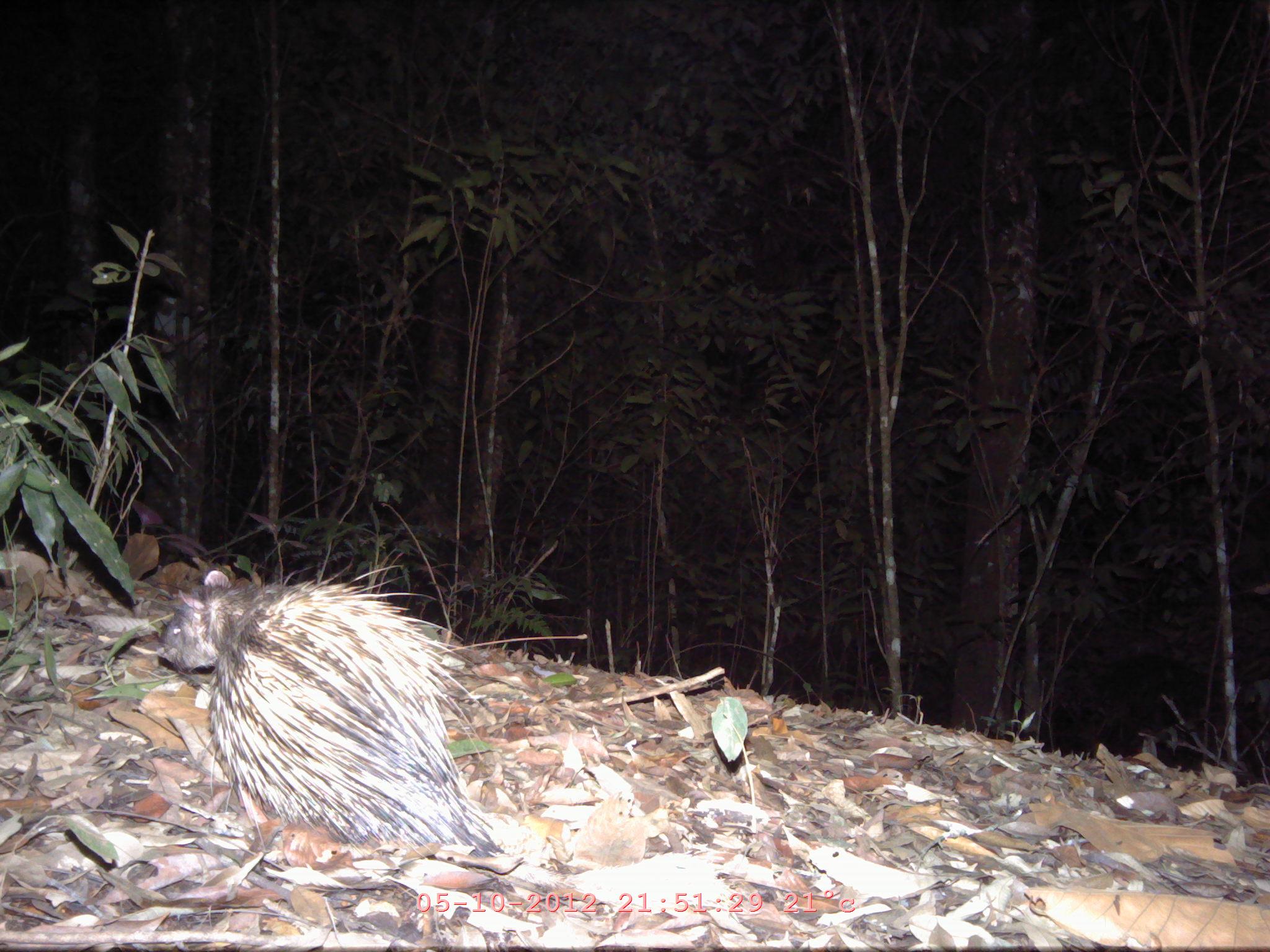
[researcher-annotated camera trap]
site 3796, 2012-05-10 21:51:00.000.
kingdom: Animalia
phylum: Chordata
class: Mammalia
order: Rodentia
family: Hystricidae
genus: Atherurus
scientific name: Atherurus macrourus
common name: asian brush-tailed porcupine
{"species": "Atherurus macrourus (asian brush-tailed porcupine)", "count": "1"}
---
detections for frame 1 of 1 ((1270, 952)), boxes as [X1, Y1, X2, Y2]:
atherurus macrourus: [155, 542, 511, 860]